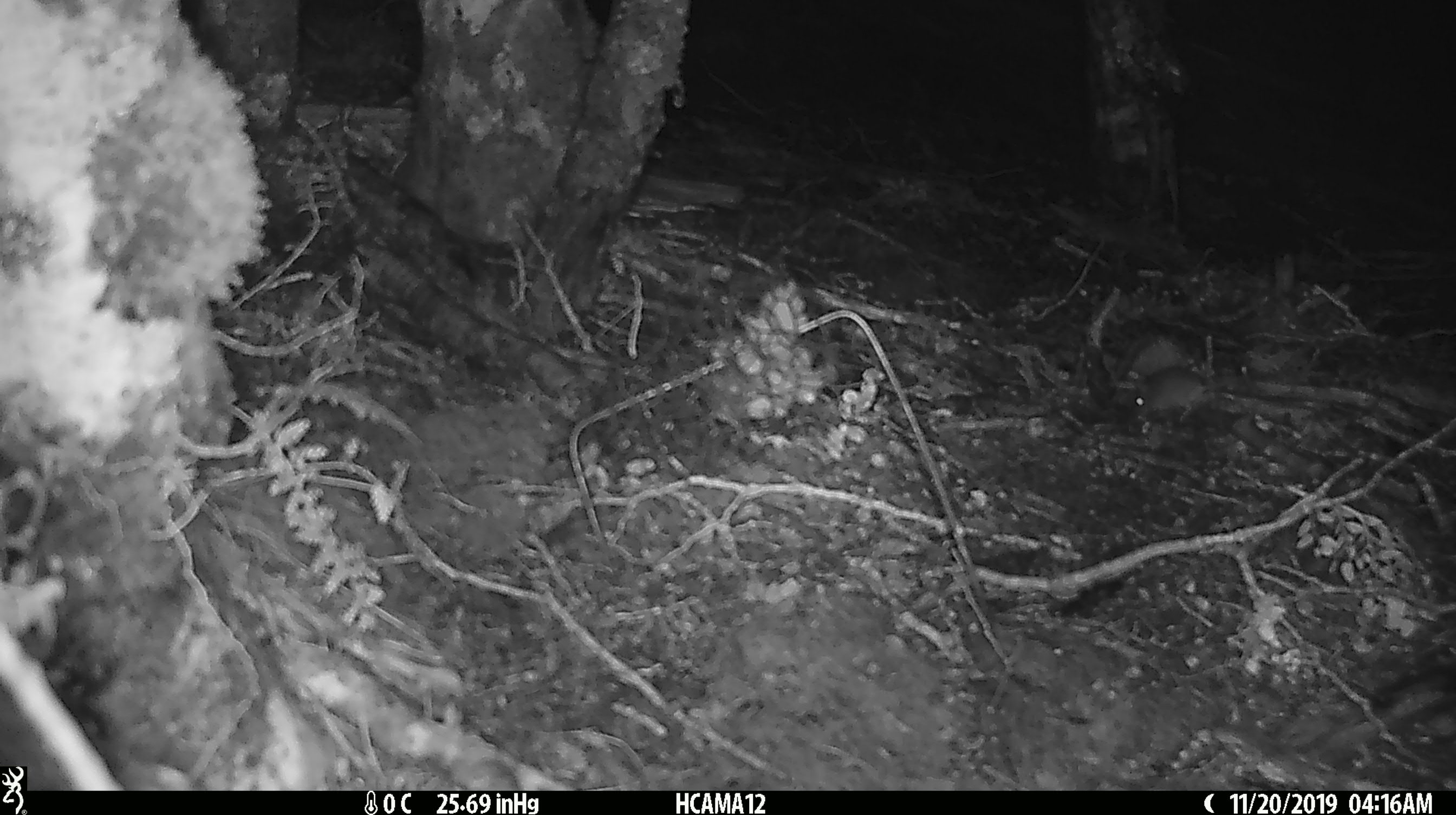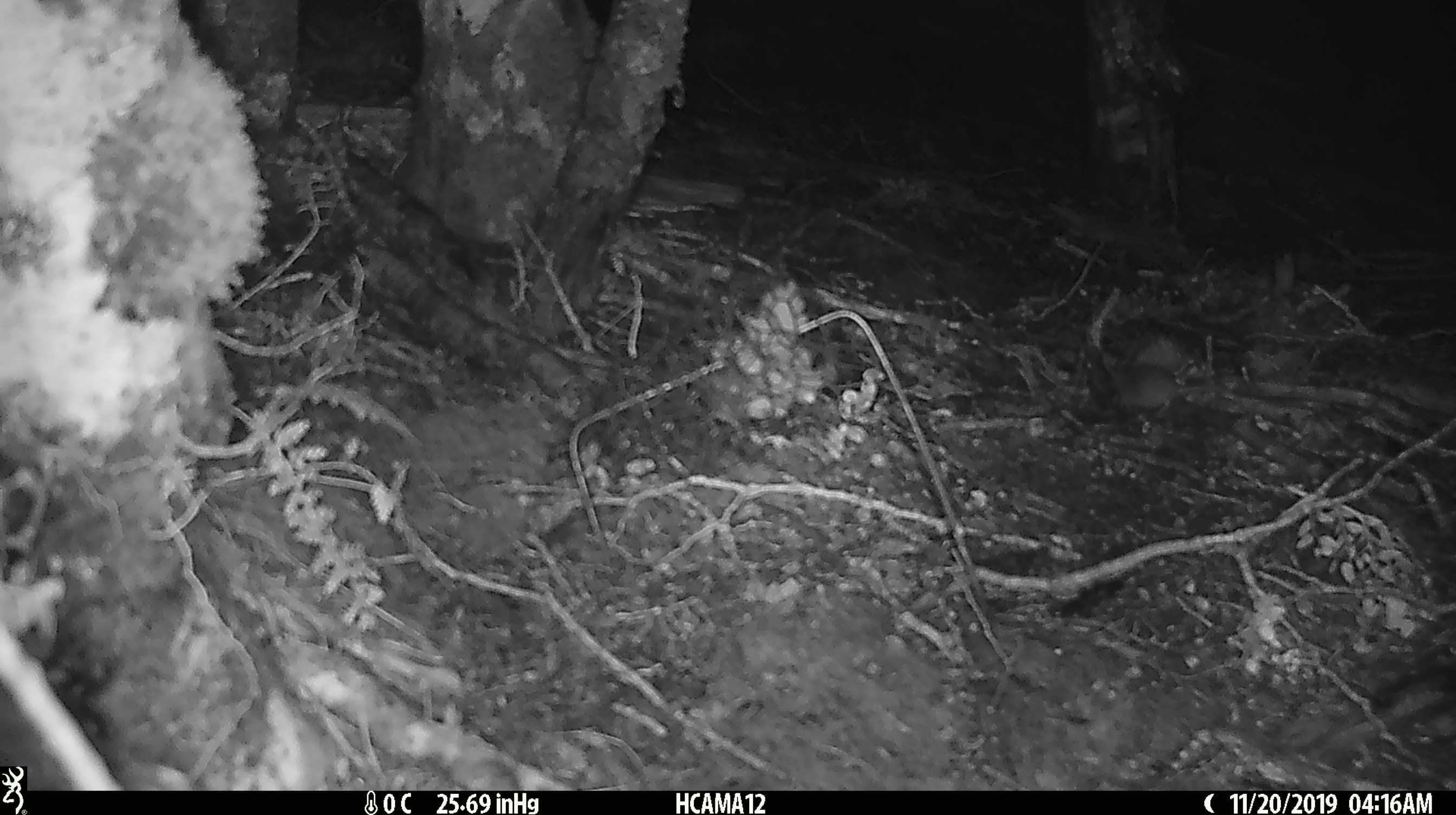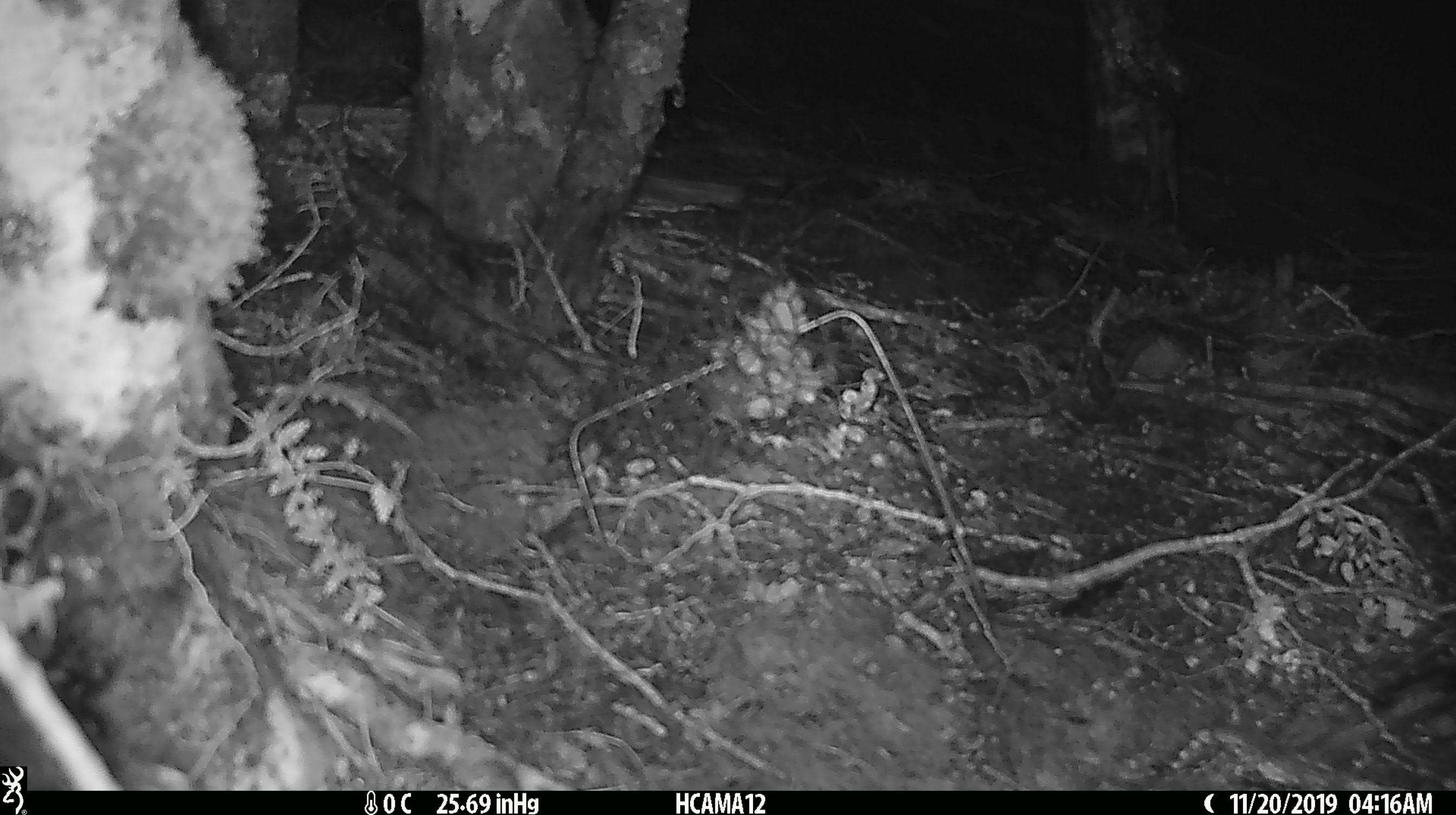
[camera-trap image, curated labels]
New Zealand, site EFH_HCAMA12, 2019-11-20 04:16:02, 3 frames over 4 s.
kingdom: Animalia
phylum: Chordata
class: Mammalia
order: Rodentia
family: Muridae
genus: Mus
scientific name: Mus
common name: mouse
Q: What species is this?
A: Mouse (Mus).